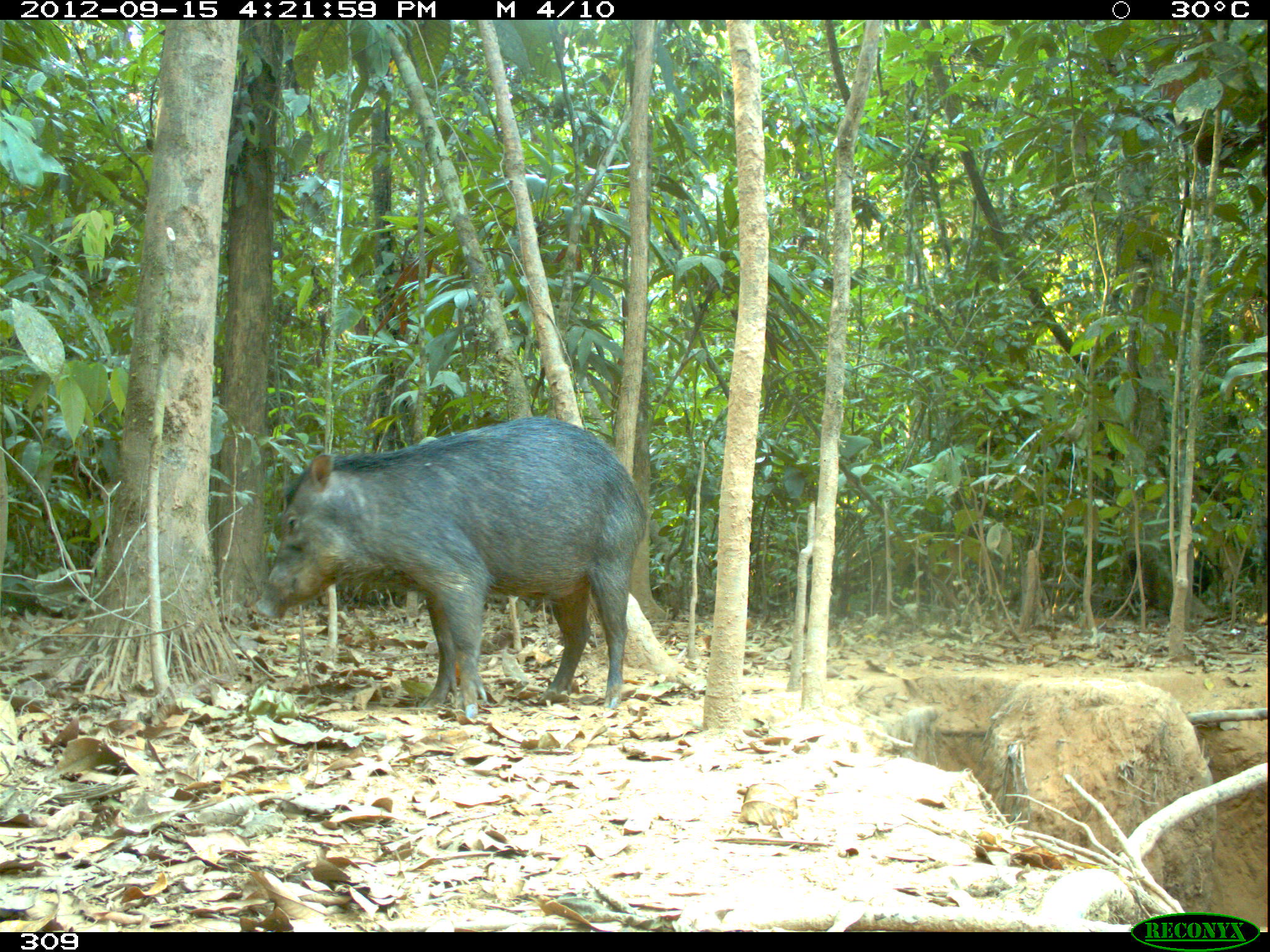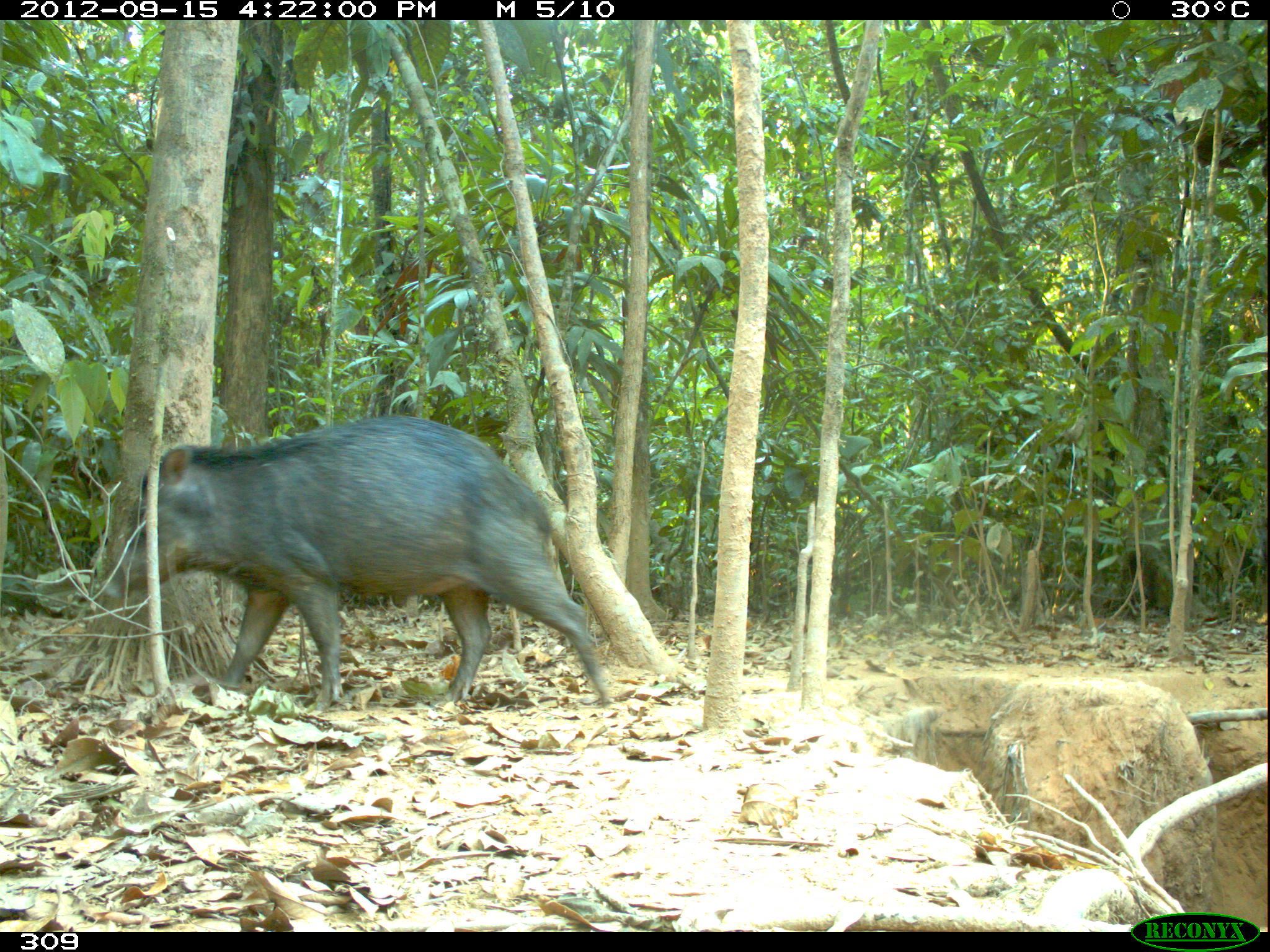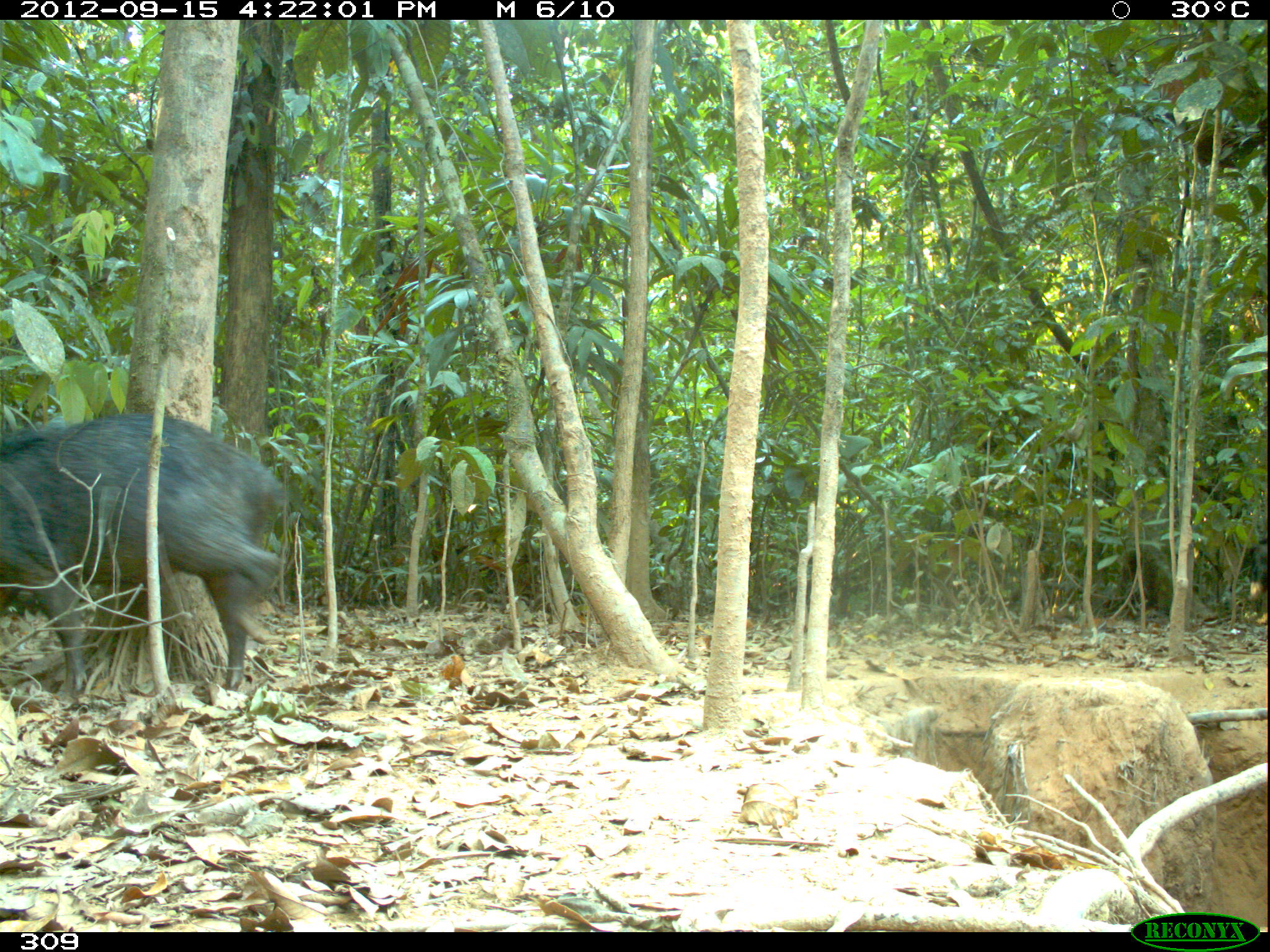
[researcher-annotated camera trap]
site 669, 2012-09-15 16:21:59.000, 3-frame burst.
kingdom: Animalia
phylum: Chordata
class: Mammalia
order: Artiodactyla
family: Tayassuidae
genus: Tayassu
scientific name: Tayassu pecari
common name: white-lipped peccary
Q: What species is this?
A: Tayassu pecari (white-lipped peccary).